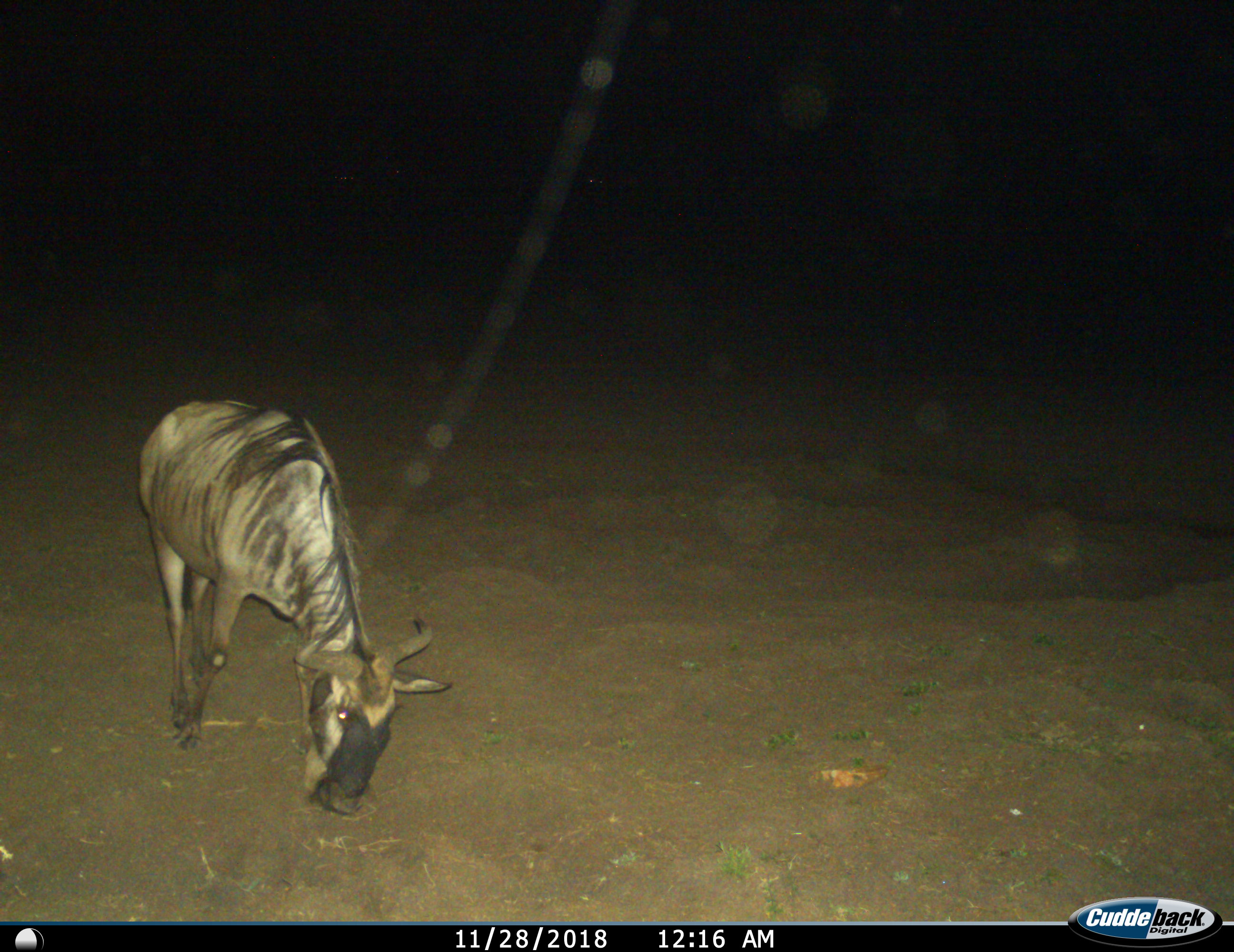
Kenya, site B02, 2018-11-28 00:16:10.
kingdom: Animalia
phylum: Chordata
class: Mammalia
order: Artiodactyla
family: Bovidae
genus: Connochaetes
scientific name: Connochaetes taurinus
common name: common wildebeest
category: wildebeest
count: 1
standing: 33%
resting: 0%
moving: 11%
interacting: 0%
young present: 0%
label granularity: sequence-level